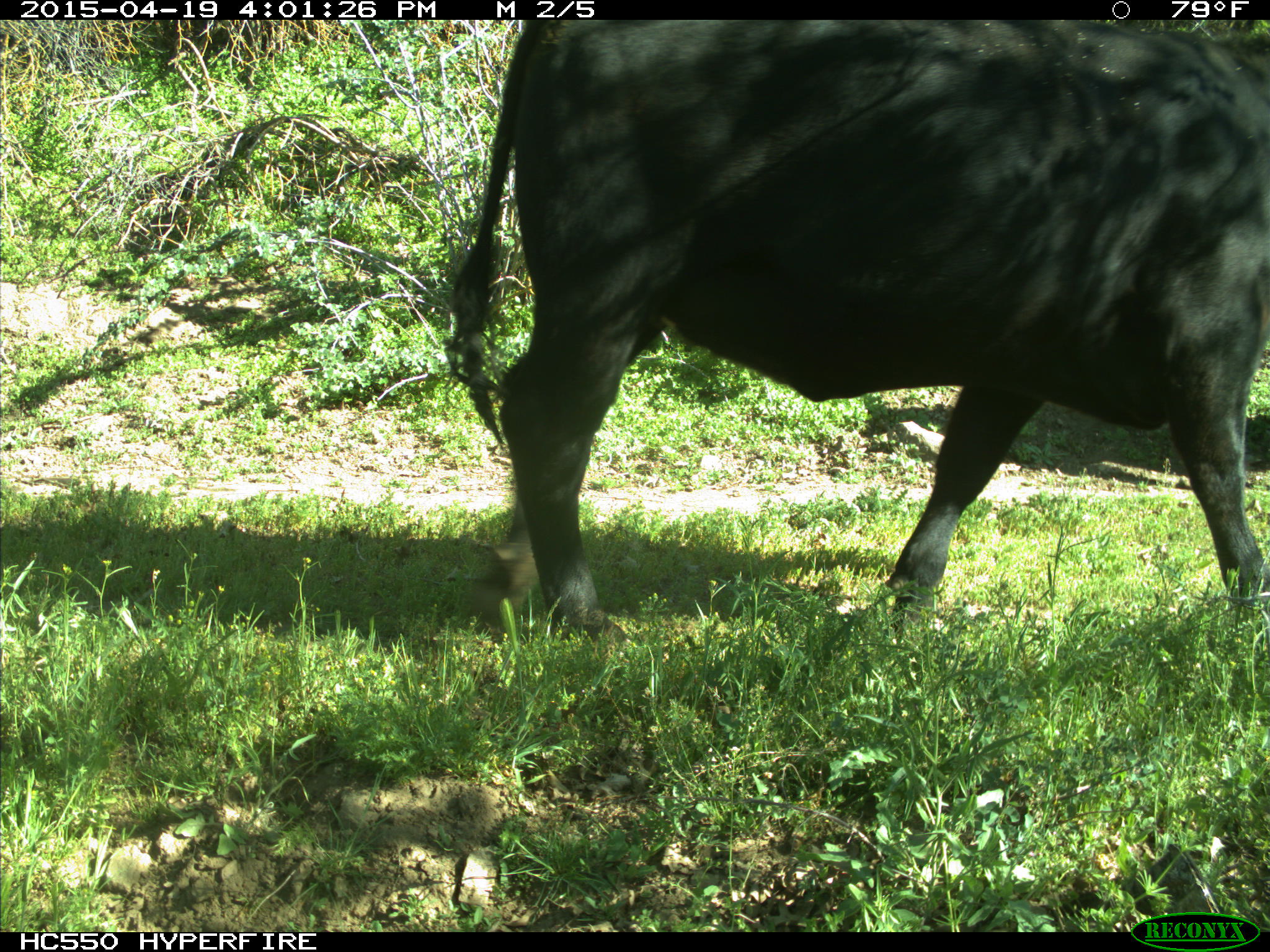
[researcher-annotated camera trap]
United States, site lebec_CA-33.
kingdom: Animalia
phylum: Chordata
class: Mammalia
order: Artiodactyla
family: Bovidae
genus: Bos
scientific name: Bos taurus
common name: domestic cow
Bos taurus (domestic cow).